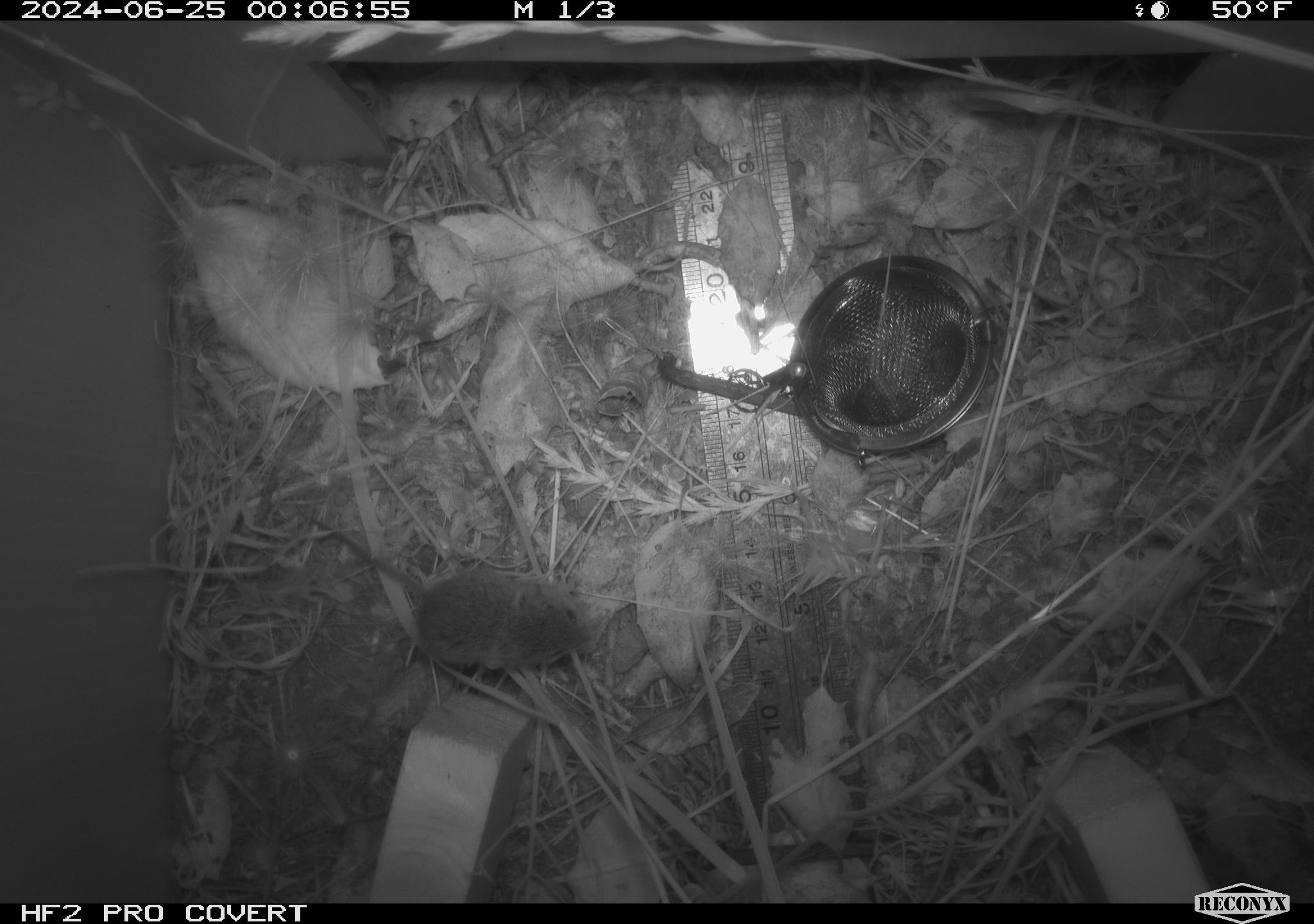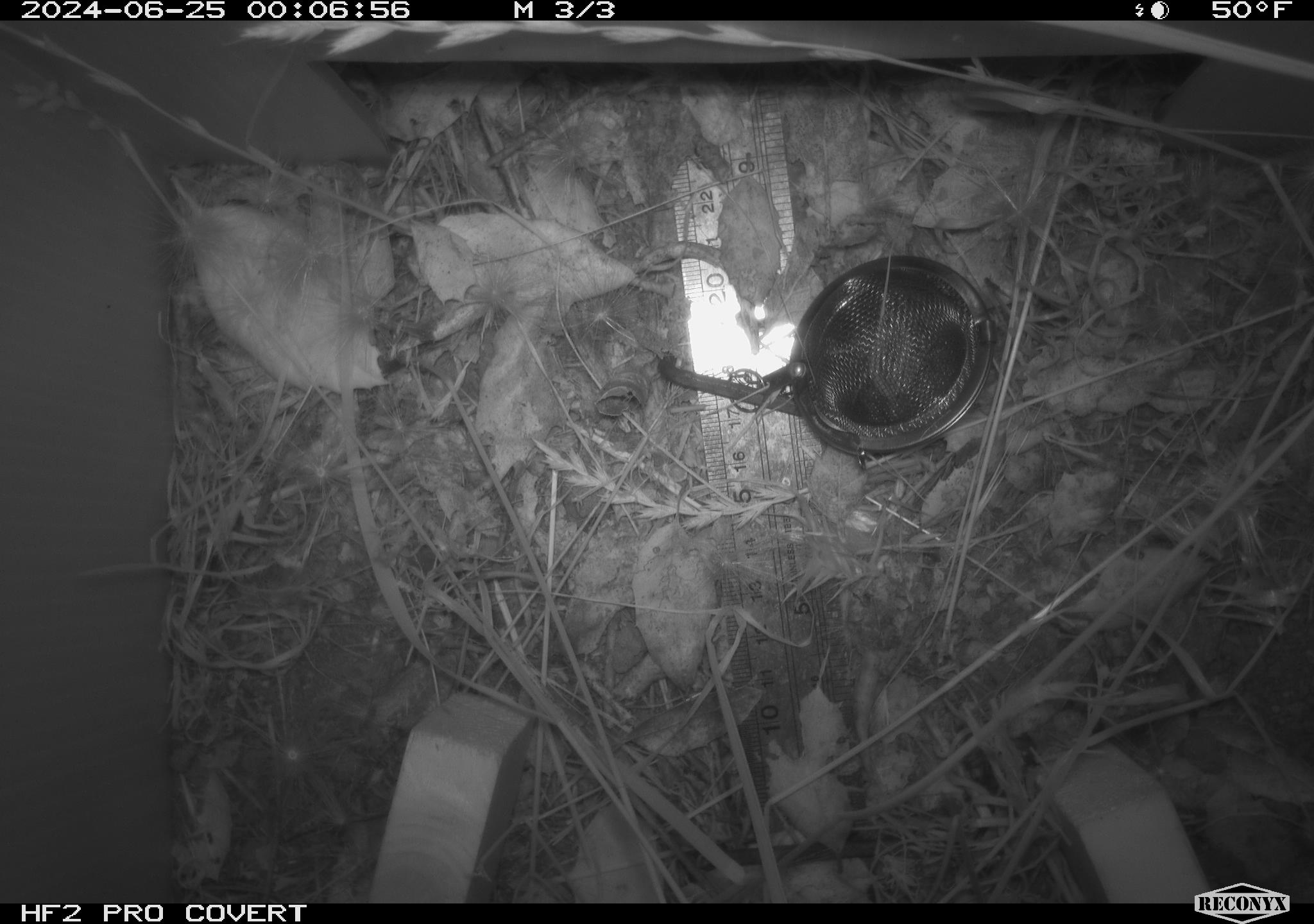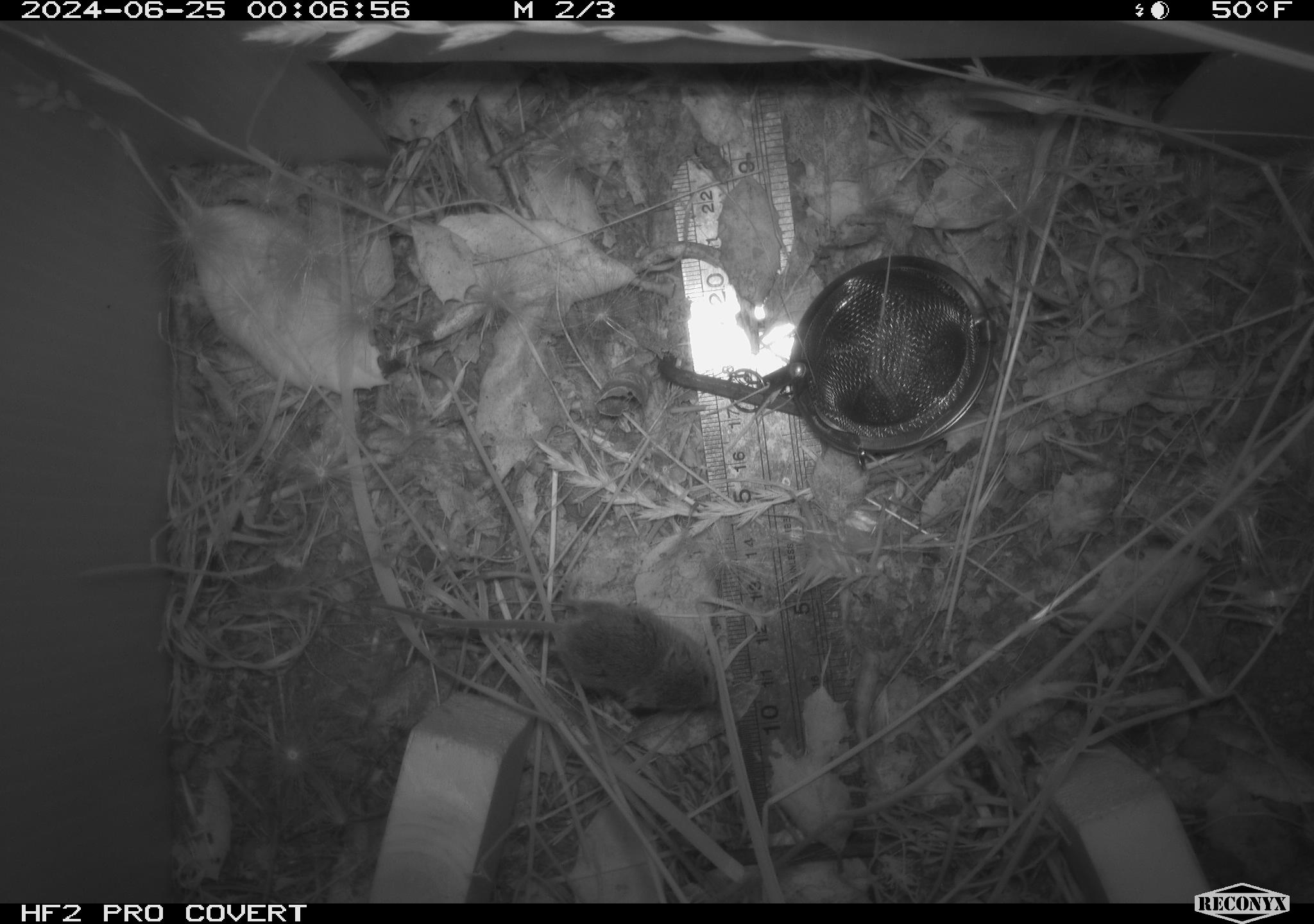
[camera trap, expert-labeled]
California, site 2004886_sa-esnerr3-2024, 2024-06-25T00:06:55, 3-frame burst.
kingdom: Animalia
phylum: Chordata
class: Mammalia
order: Rodentia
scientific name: Rodentia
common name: rodent